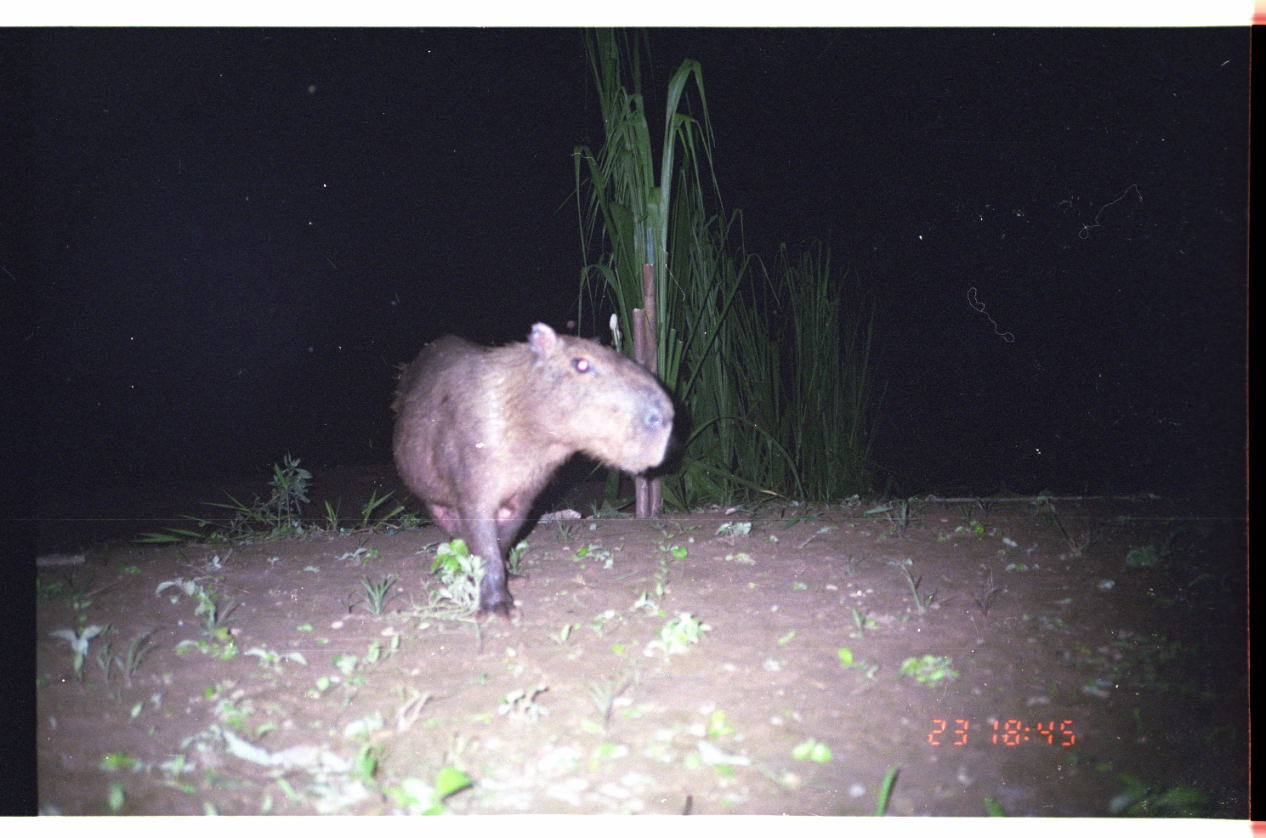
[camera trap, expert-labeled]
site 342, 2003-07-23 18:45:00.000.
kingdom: Animalia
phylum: Chordata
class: Mammalia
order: Rodentia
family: Caviidae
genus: Hydrochoerus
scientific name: Hydrochoerus hydrochaeris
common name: capybara